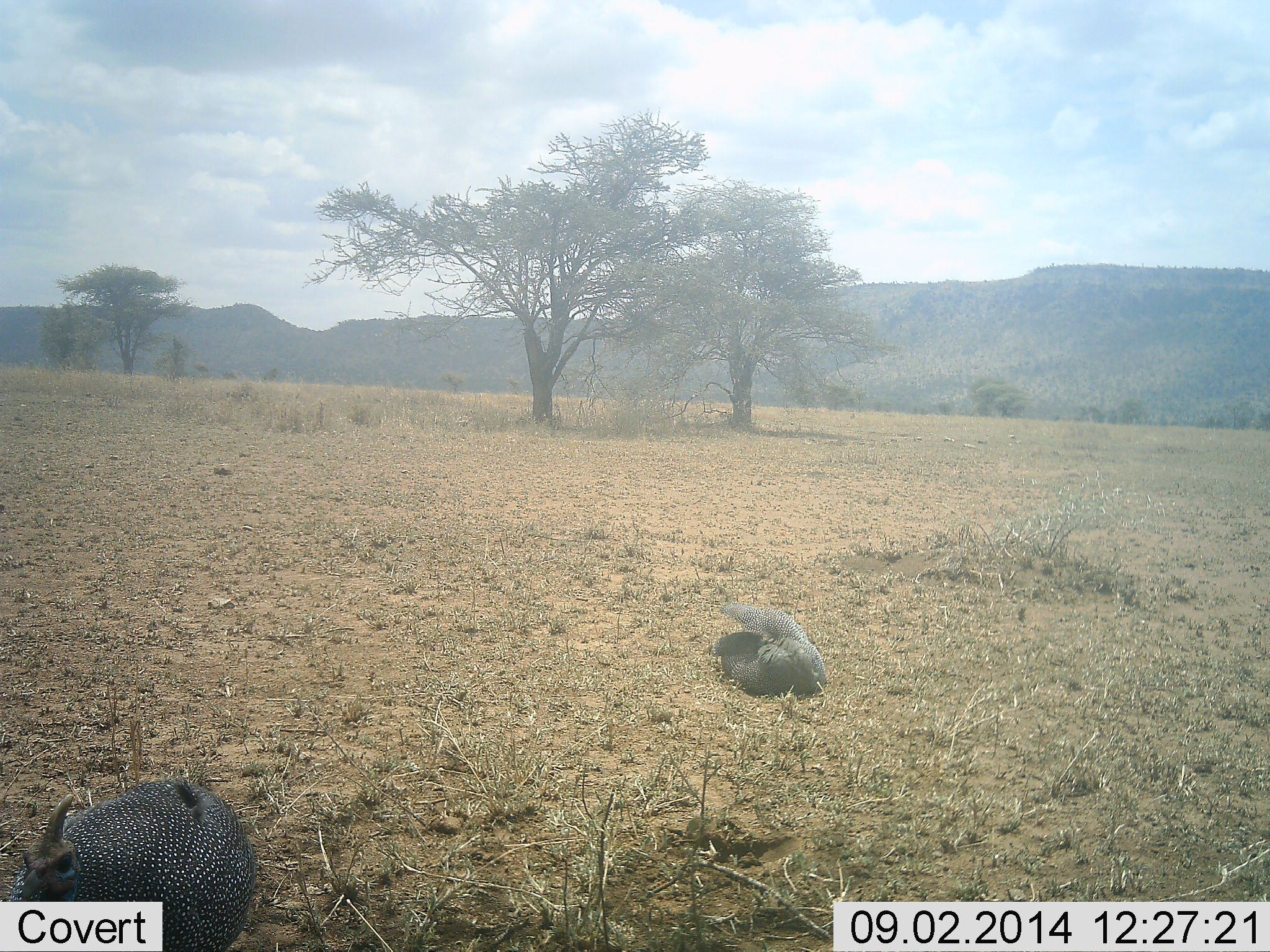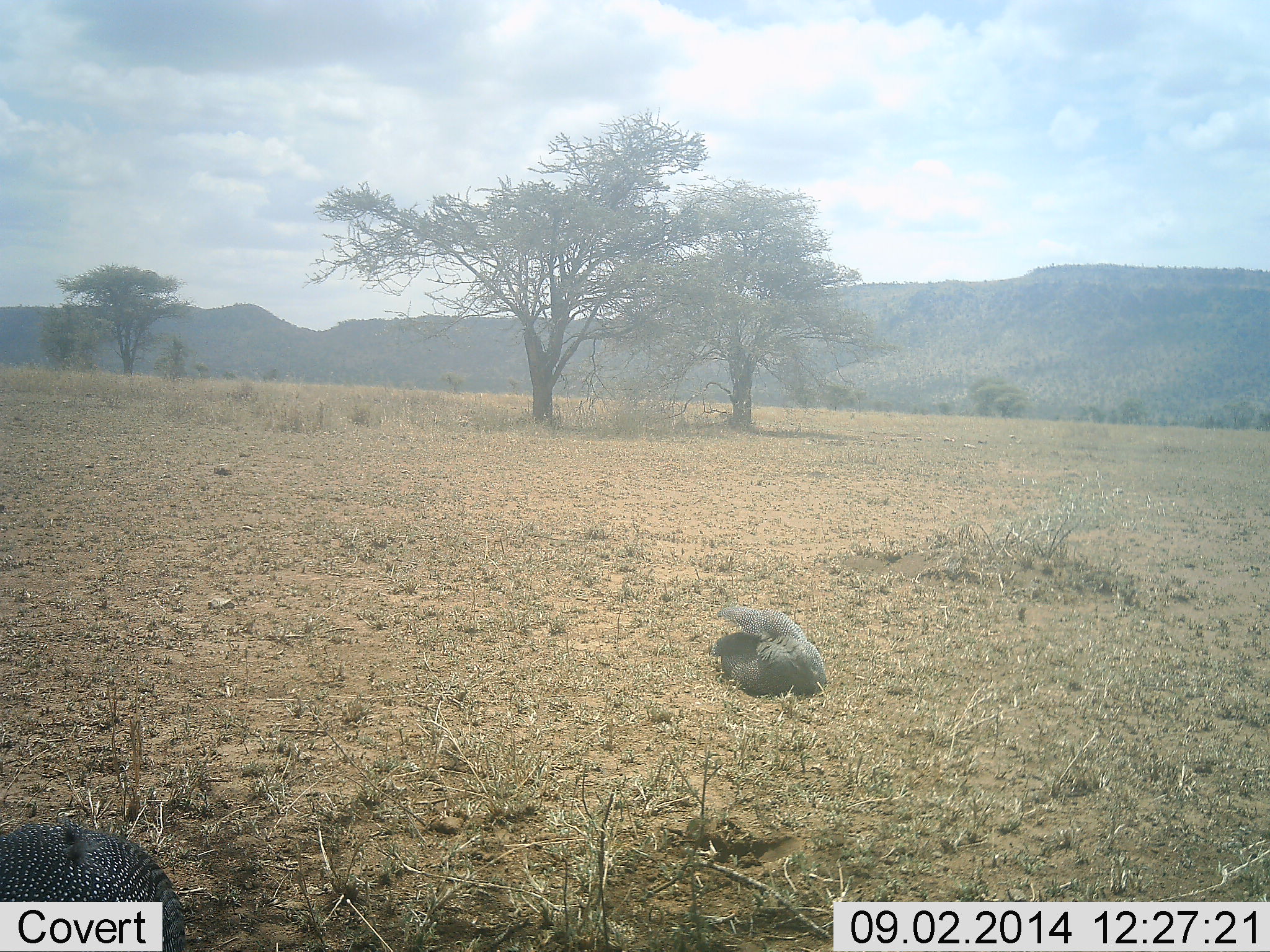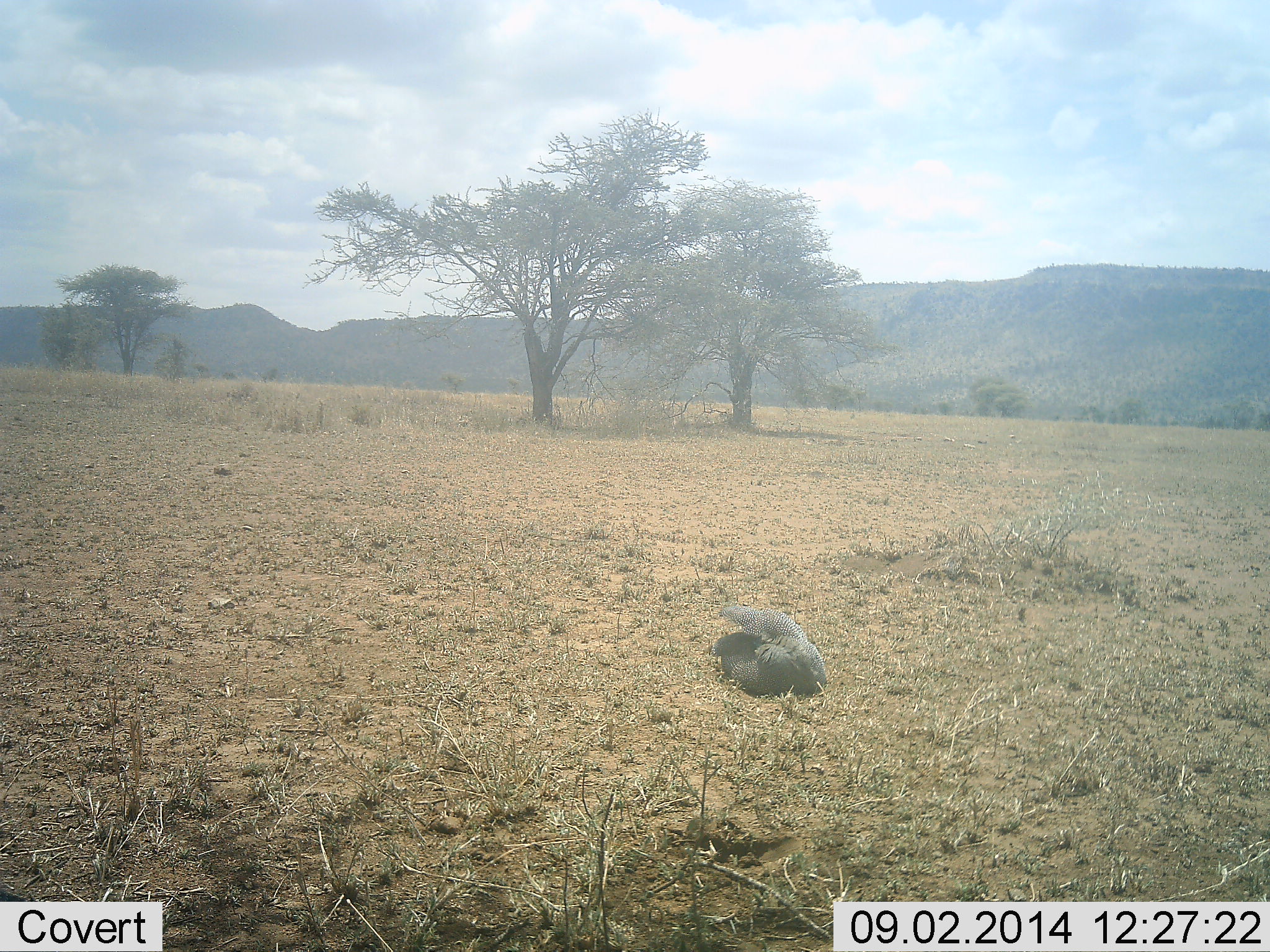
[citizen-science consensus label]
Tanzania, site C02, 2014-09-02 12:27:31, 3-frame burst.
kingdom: Animalia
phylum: Chordata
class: Aves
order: Galliformes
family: Numididae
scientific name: Numididae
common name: guinea fowl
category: guineafowl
Guineafowl (guinea fowl) (Numididae), count 2. Behavior (volunteer vote fractions): standing 30%, resting 60%, moving 50%, interacting 10%. Young present (vote fraction): 0%. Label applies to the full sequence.